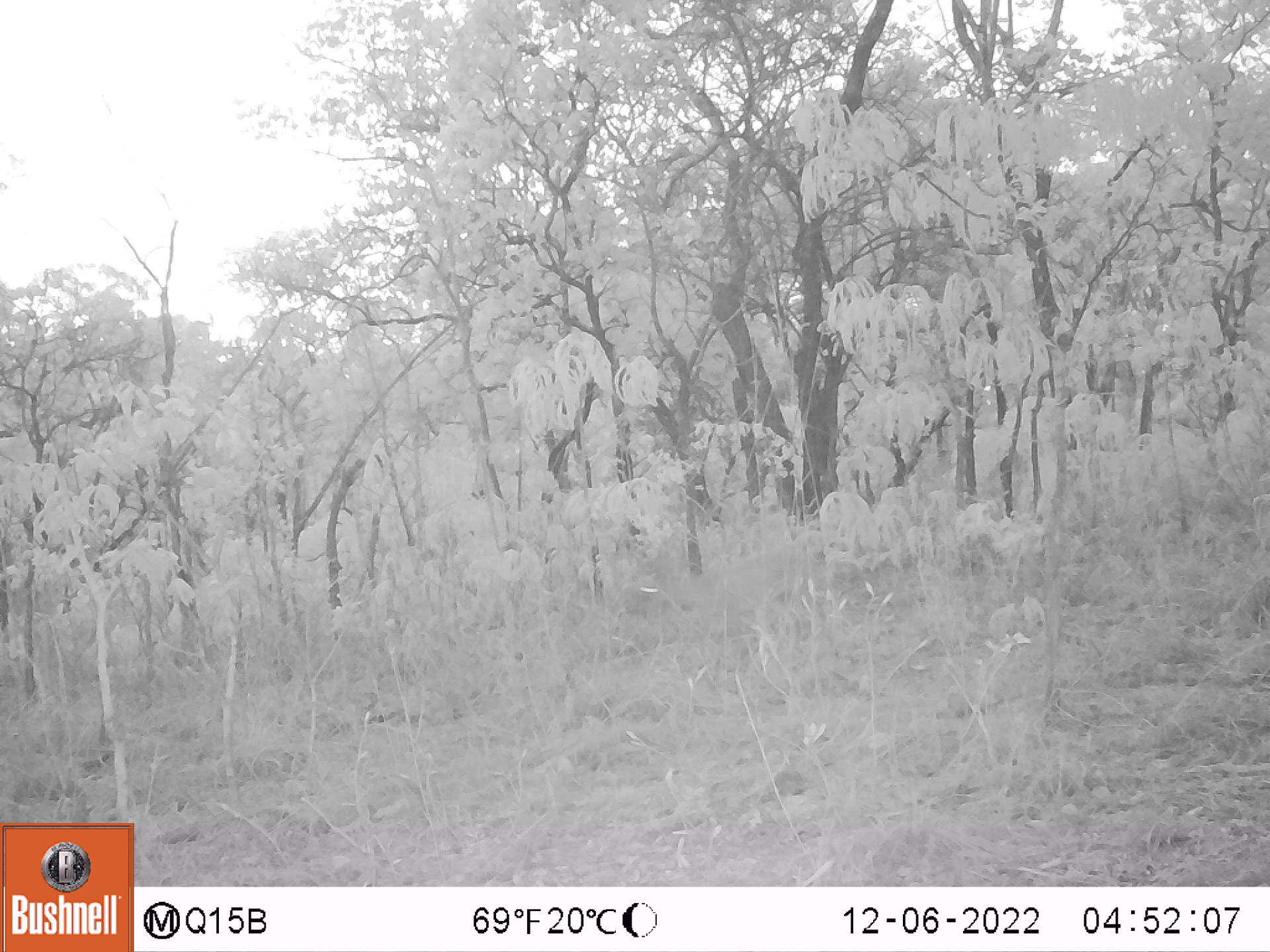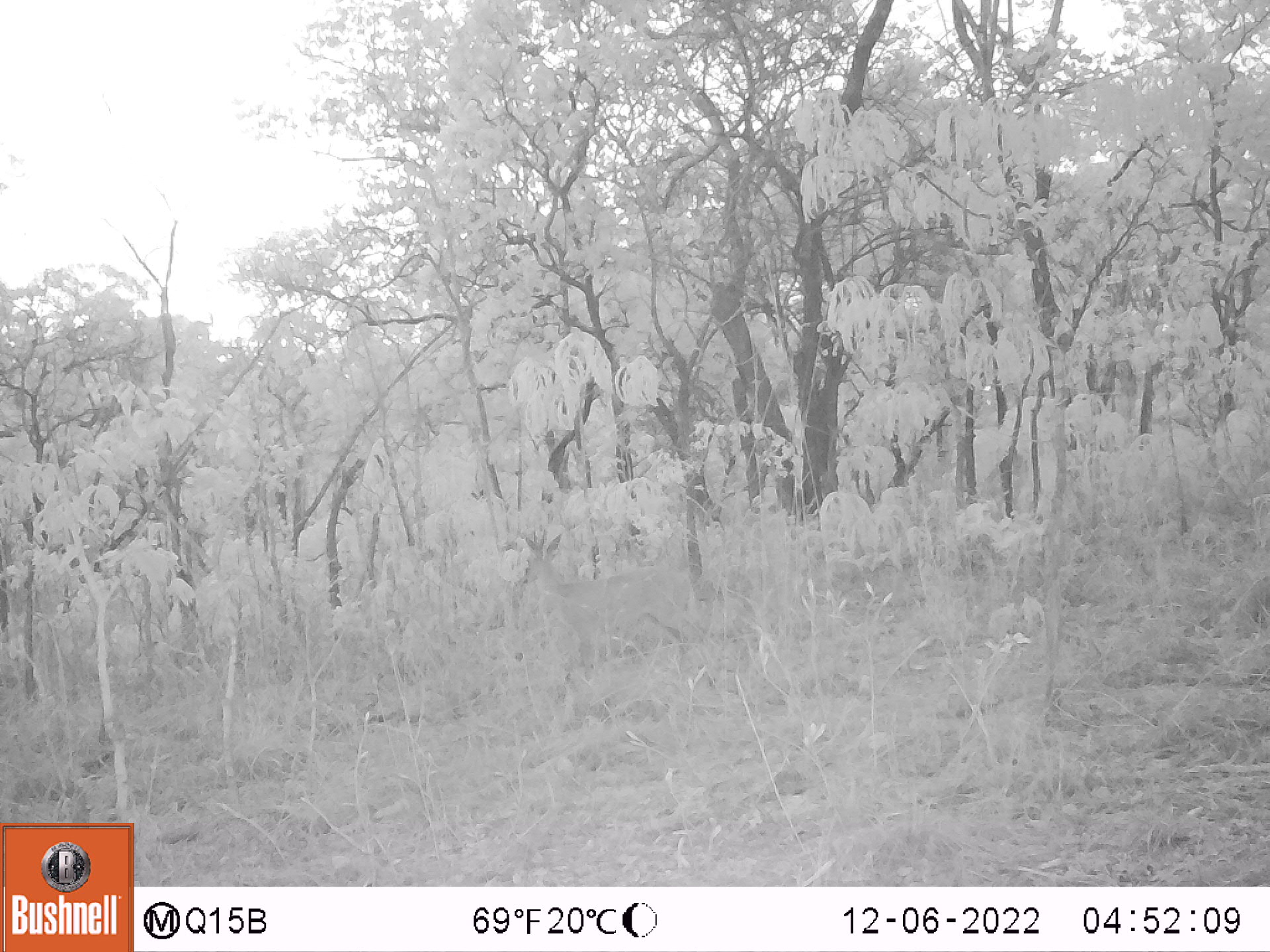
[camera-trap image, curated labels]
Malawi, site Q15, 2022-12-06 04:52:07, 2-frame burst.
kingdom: Animalia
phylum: Chordata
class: Mammalia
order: Artiodactyla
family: Bovidae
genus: Sylvicapra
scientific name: Sylvicapra grimmia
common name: common duiker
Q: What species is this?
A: Common duiker (Sylvicapra grimmia).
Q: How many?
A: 1.